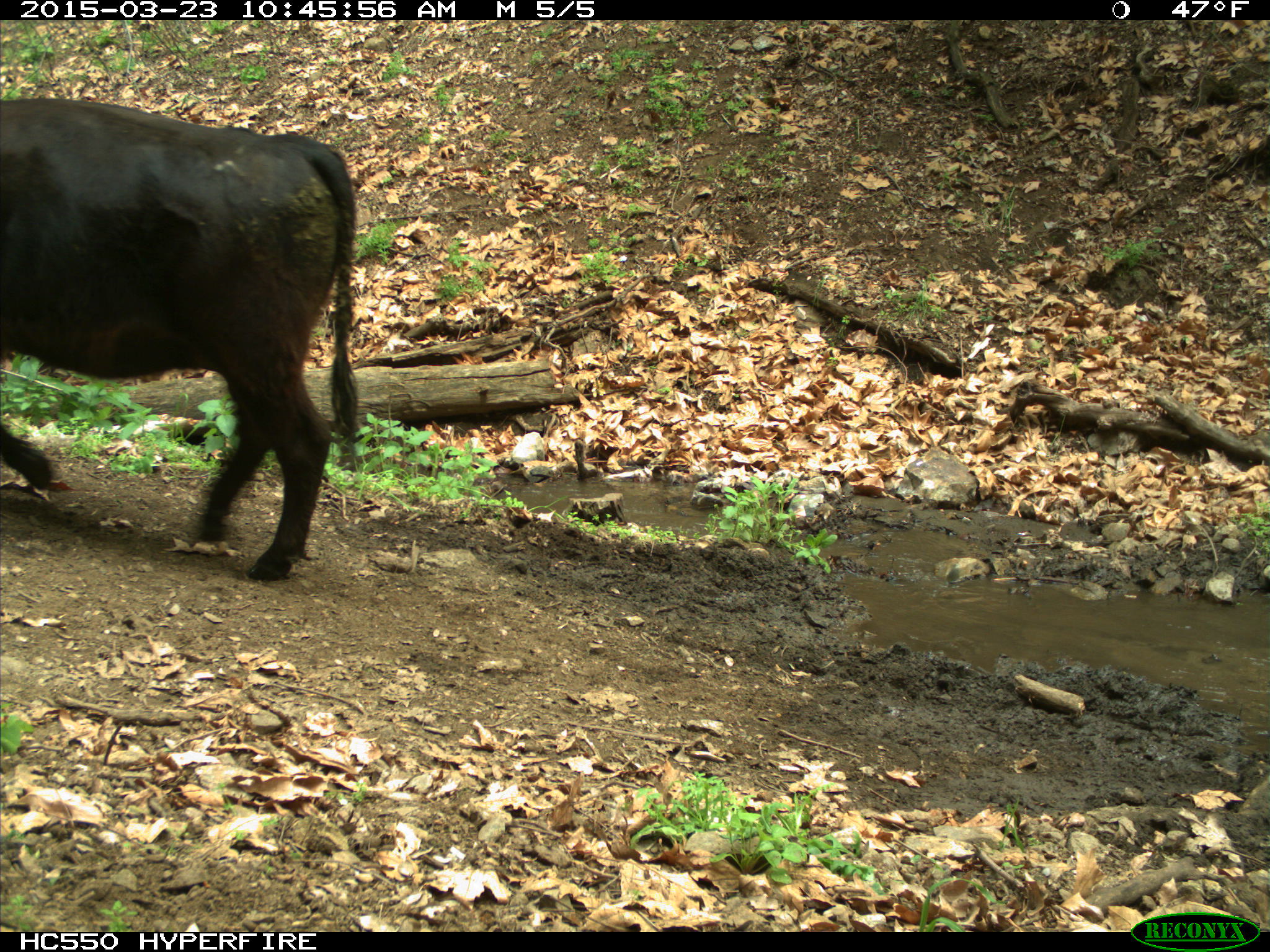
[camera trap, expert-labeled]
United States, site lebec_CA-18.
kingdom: Animalia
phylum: Chordata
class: Mammalia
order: Artiodactyla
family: Bovidae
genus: Bos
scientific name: Bos taurus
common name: domestic cow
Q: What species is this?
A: Bos taurus (domestic cow).